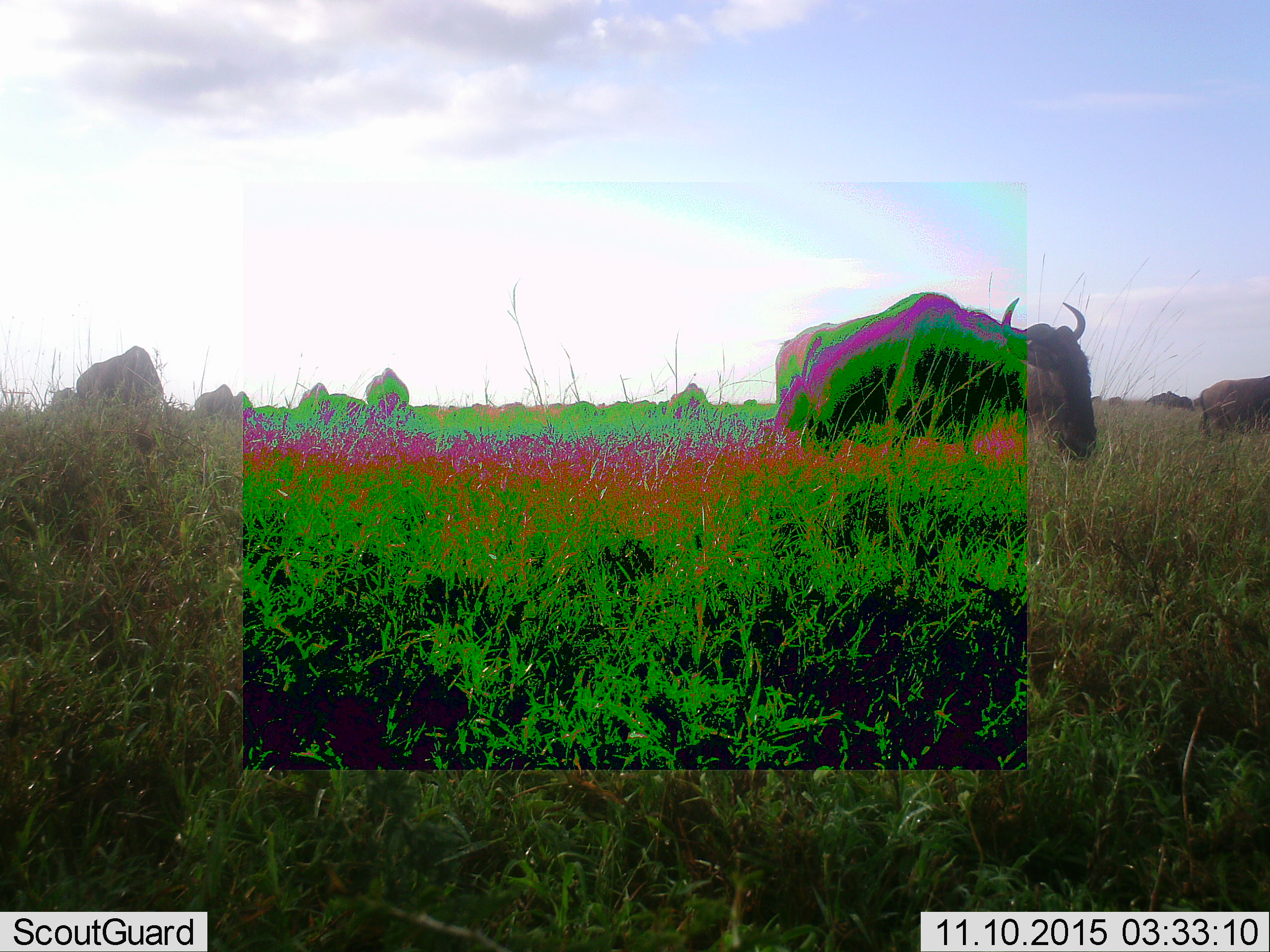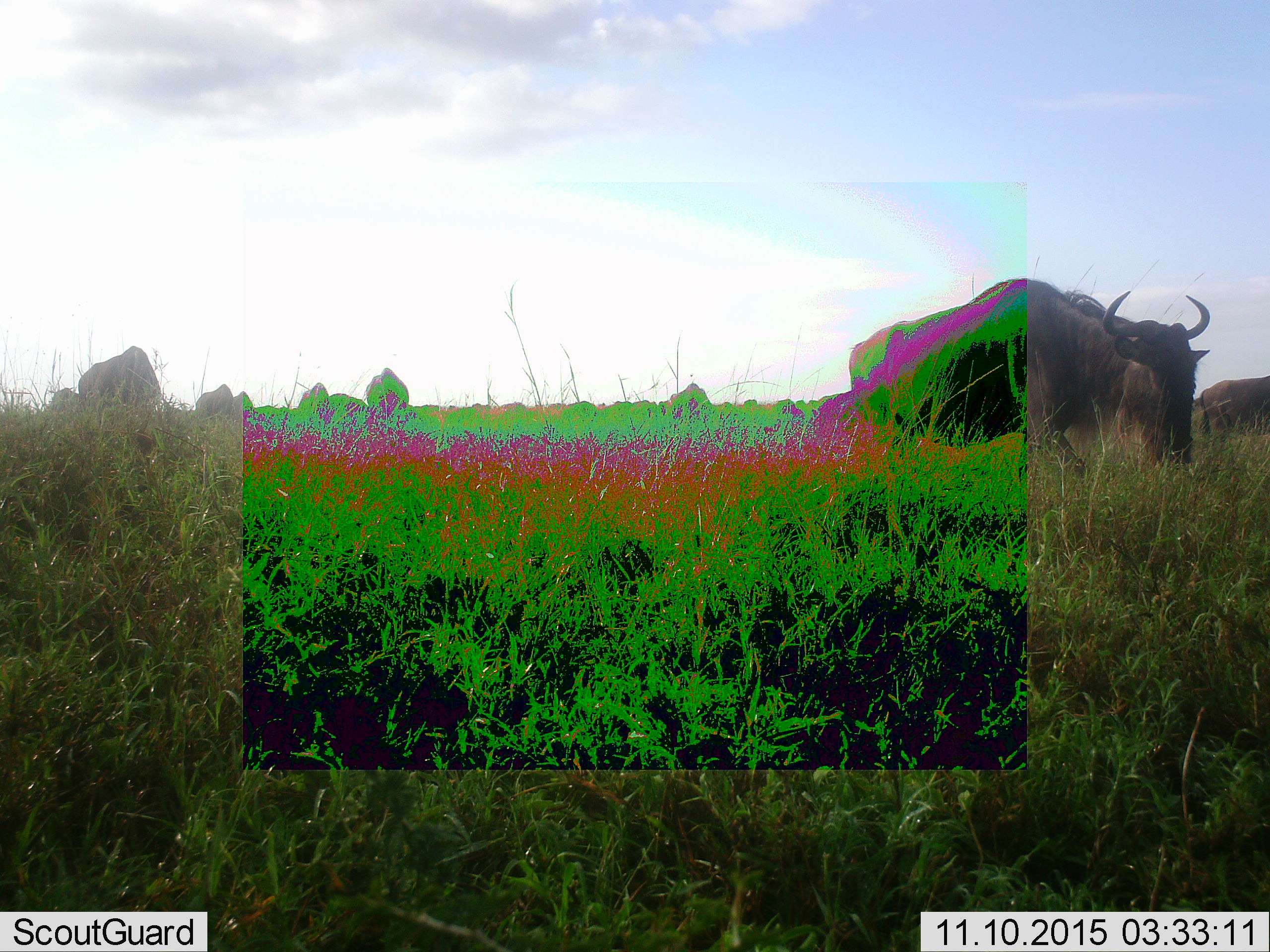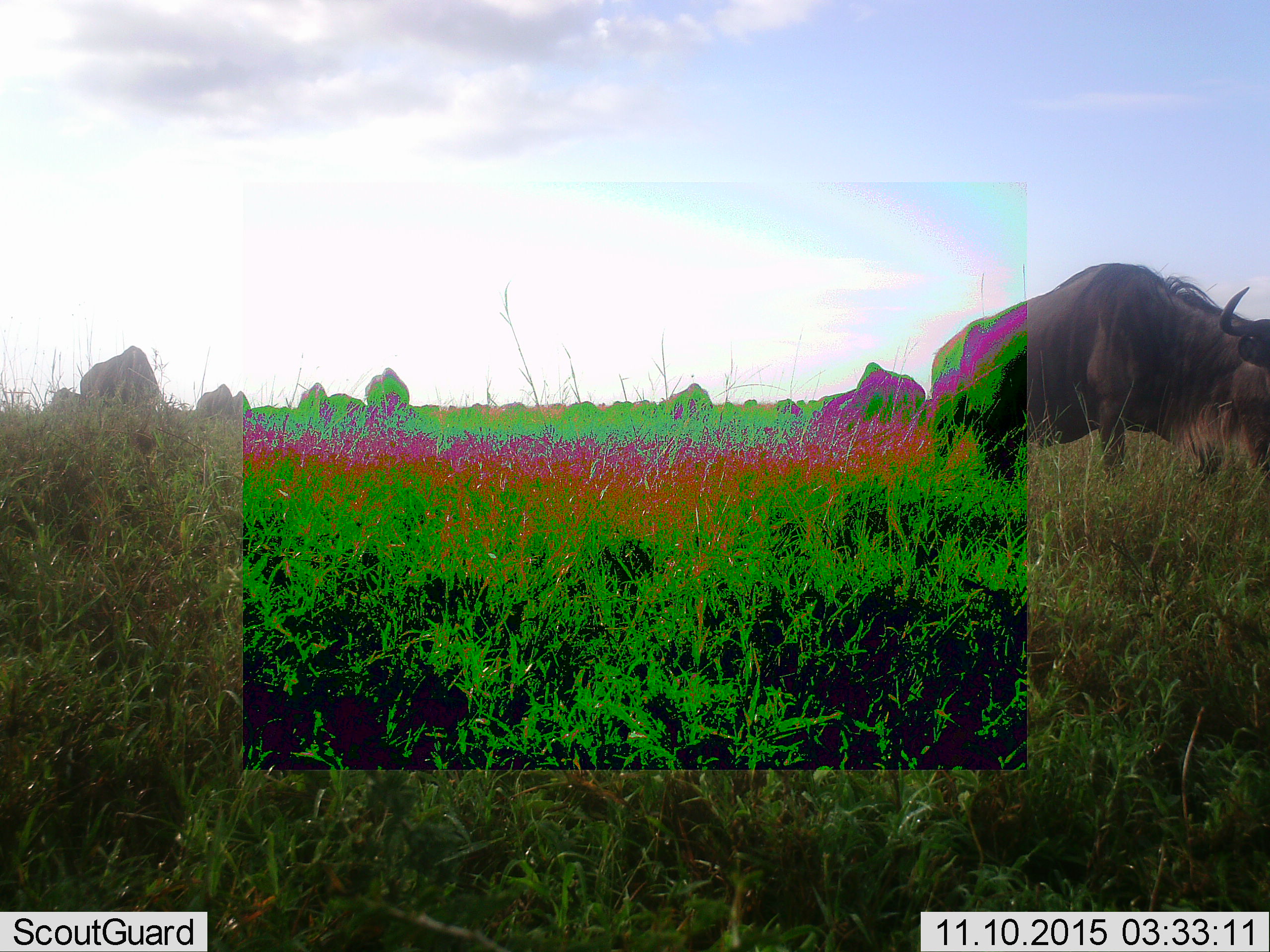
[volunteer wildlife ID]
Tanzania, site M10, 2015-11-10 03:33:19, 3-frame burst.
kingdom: Animalia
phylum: Chordata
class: Mammalia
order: Artiodactyla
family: Bovidae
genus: Syncerus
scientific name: Syncerus caffer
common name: cape buffalo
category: buffalo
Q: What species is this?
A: Buffalo (cape buffalo) (Syncerus caffer).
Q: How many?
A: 11-50.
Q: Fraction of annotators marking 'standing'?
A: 75%.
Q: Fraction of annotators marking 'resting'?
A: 0%.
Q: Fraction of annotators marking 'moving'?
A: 25%.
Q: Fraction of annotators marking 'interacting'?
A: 0%.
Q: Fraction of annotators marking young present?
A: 25%.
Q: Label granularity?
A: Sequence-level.